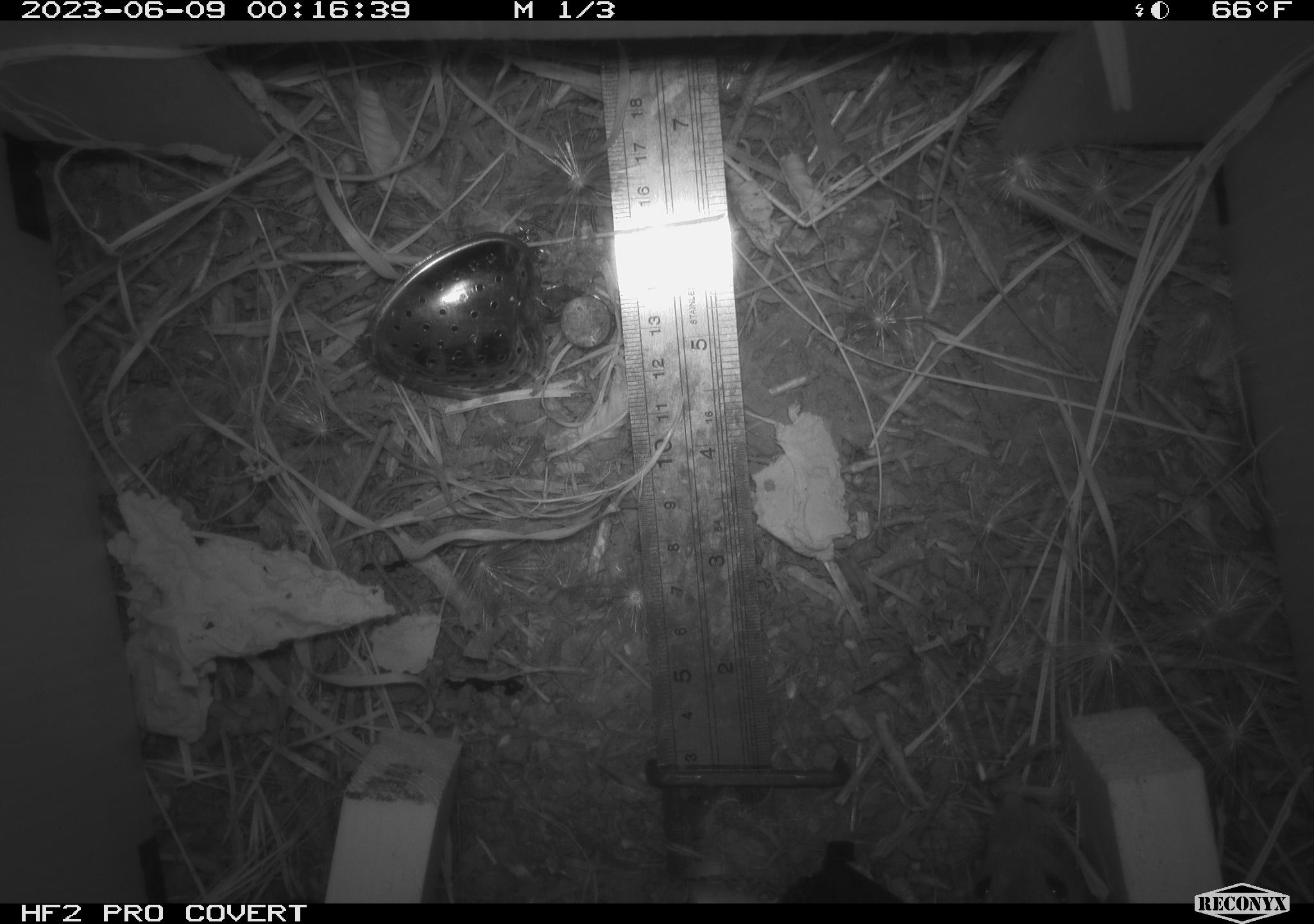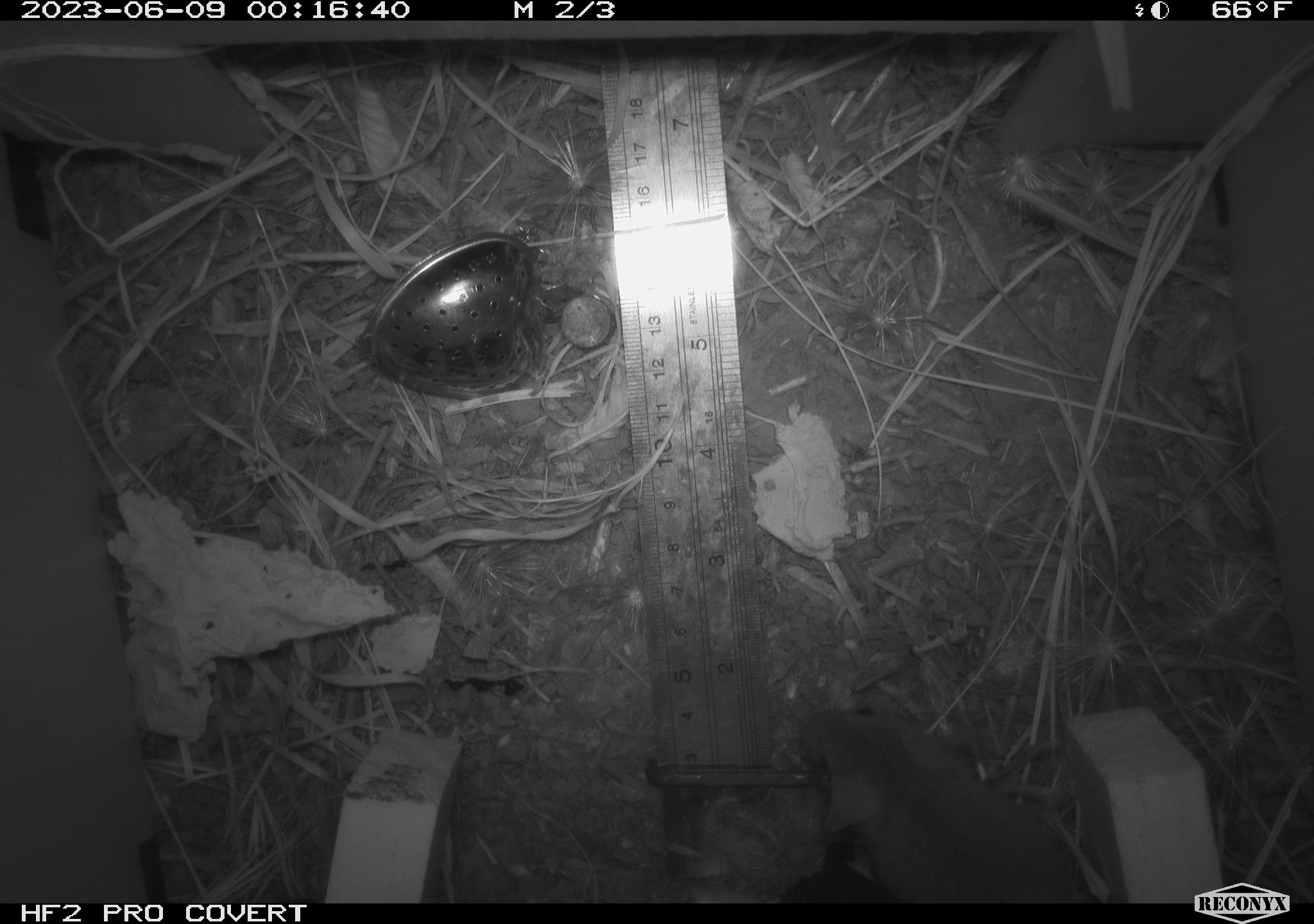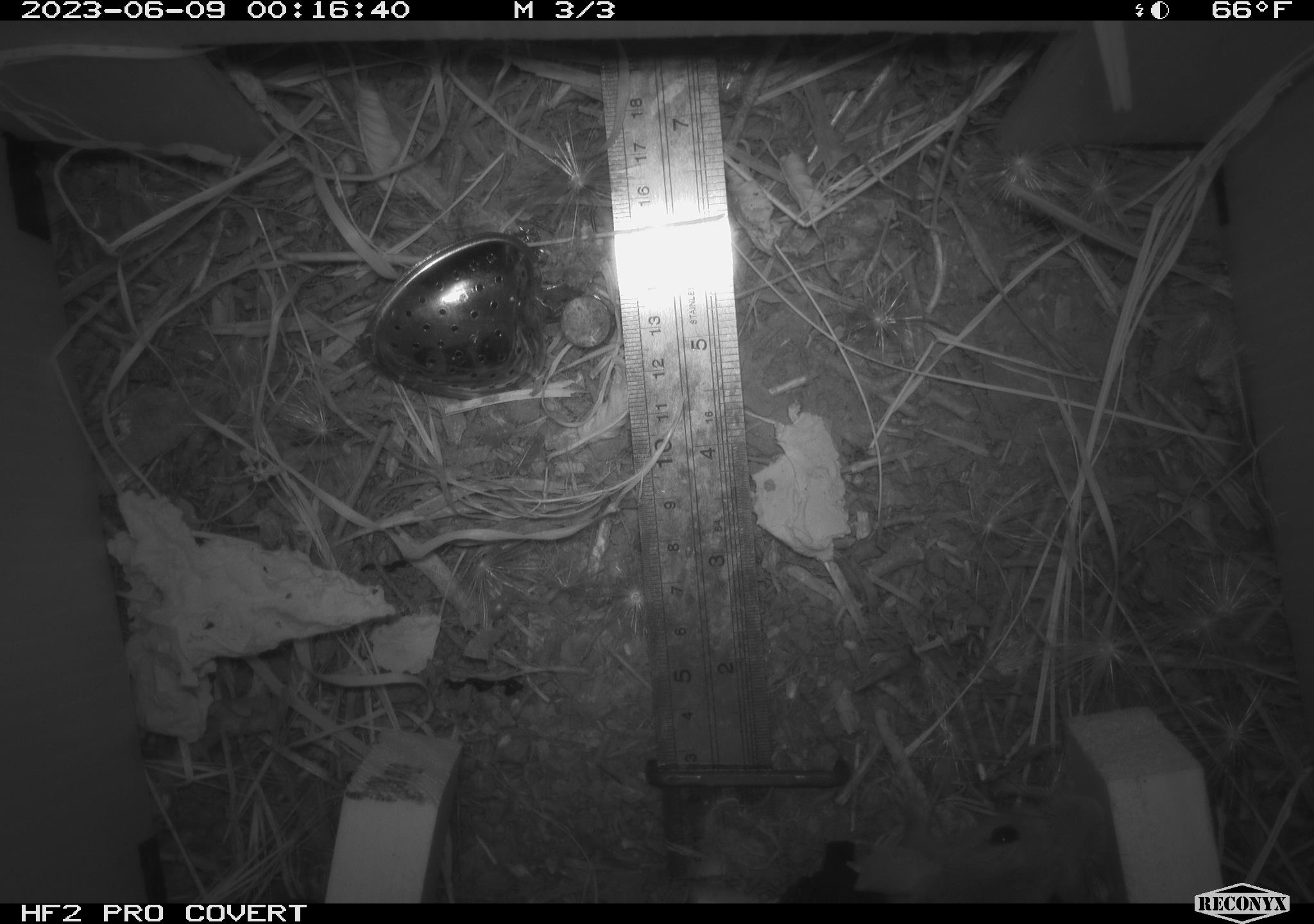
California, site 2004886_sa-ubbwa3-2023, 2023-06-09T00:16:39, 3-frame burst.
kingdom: Animalia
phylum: Chordata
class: Mammalia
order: Rodentia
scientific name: Rodentia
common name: mouse species